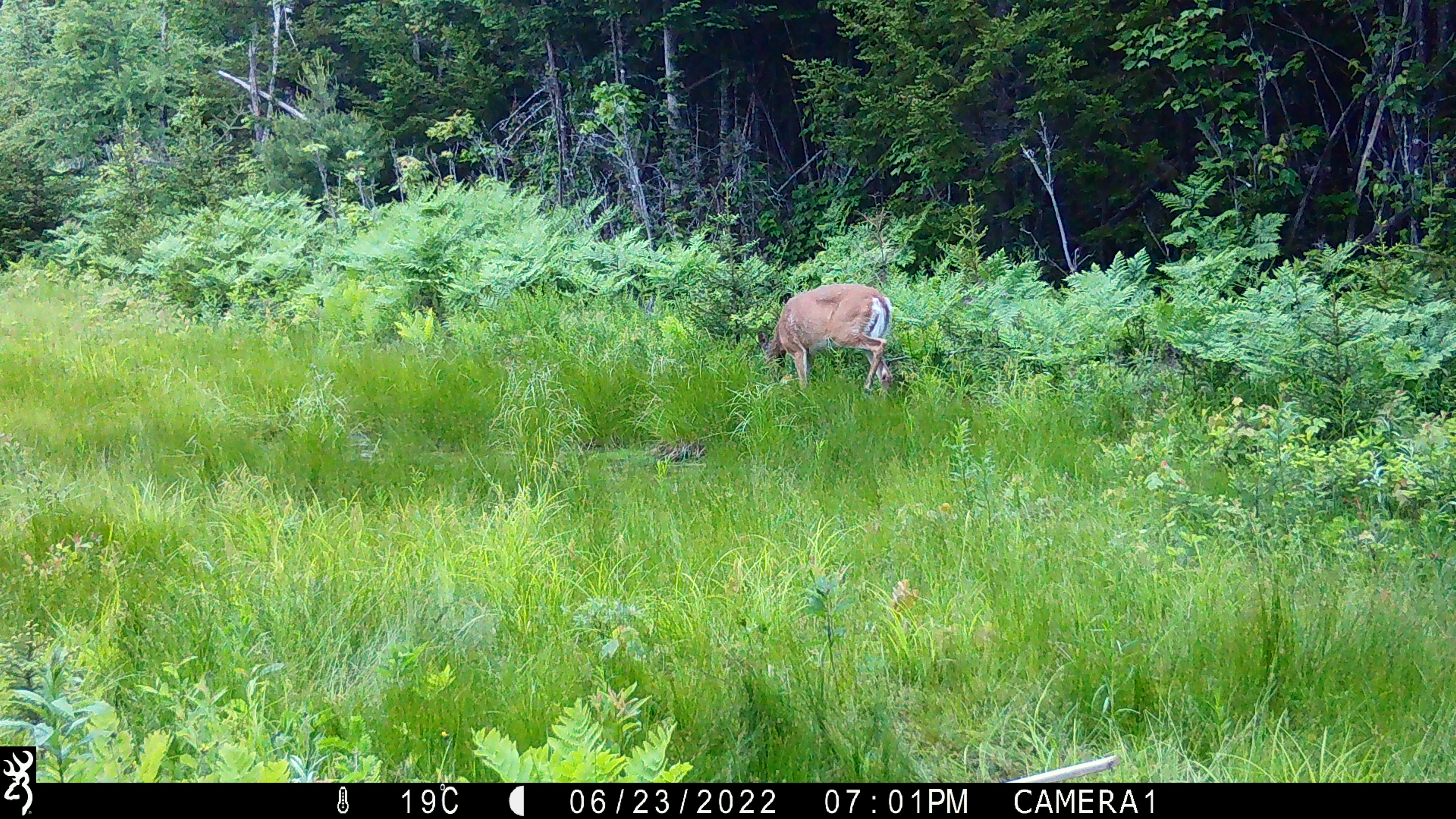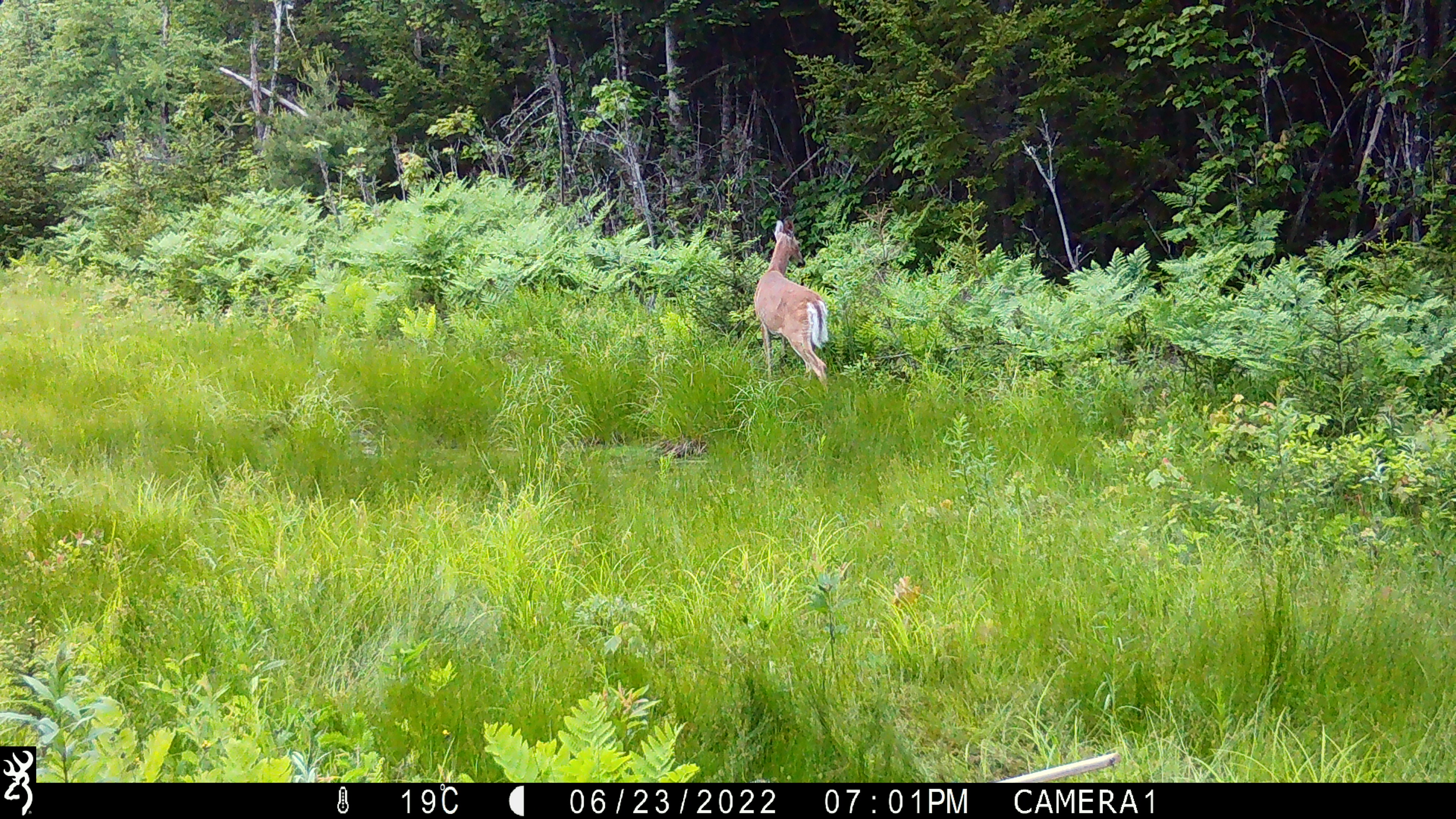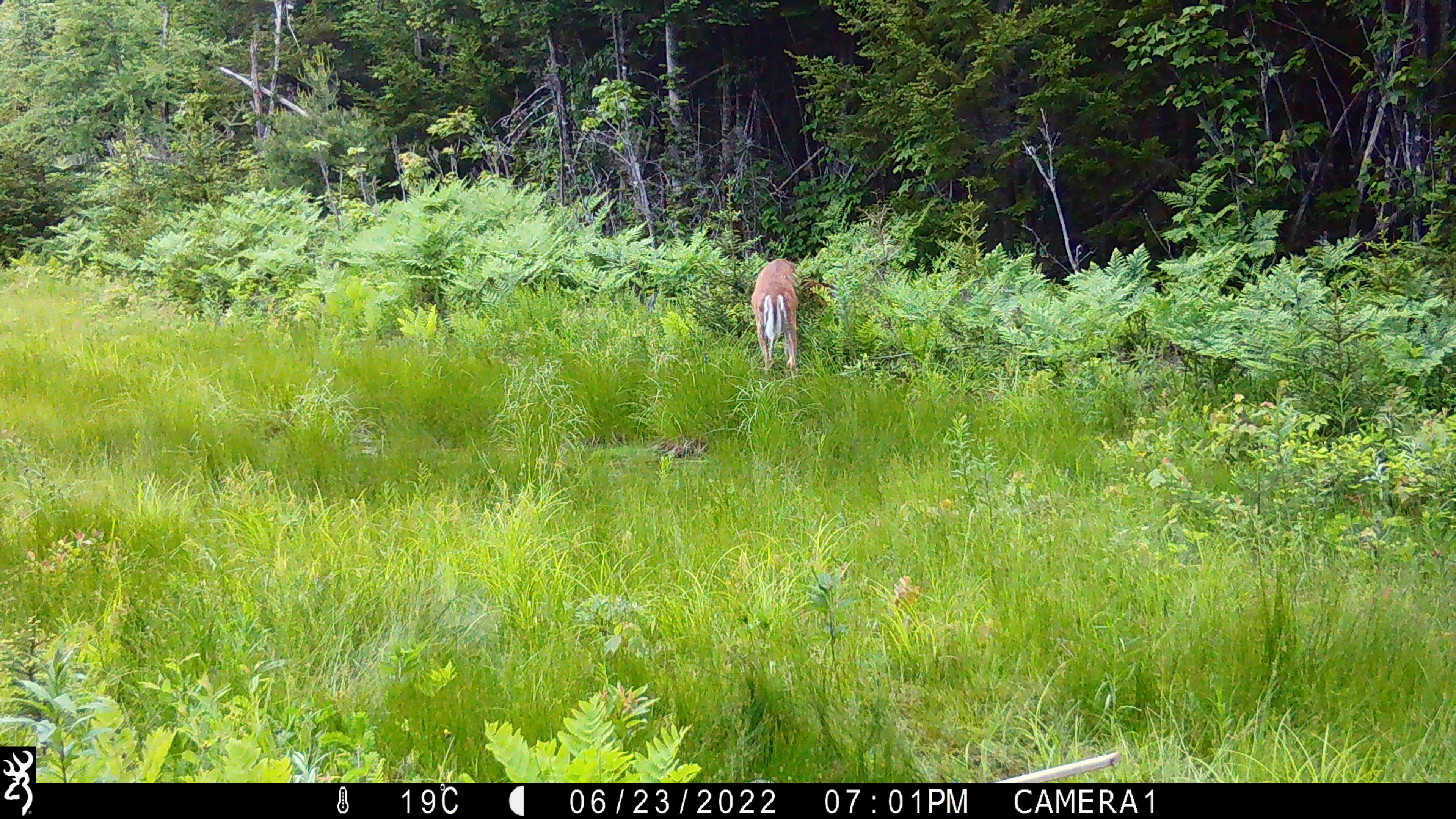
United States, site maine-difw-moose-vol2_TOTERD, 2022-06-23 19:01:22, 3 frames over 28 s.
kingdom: Animalia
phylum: Chordata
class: Mammalia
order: Artiodactyla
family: Cervidae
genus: Odocoileus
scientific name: Odocoileus virginianus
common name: white-tailed deer